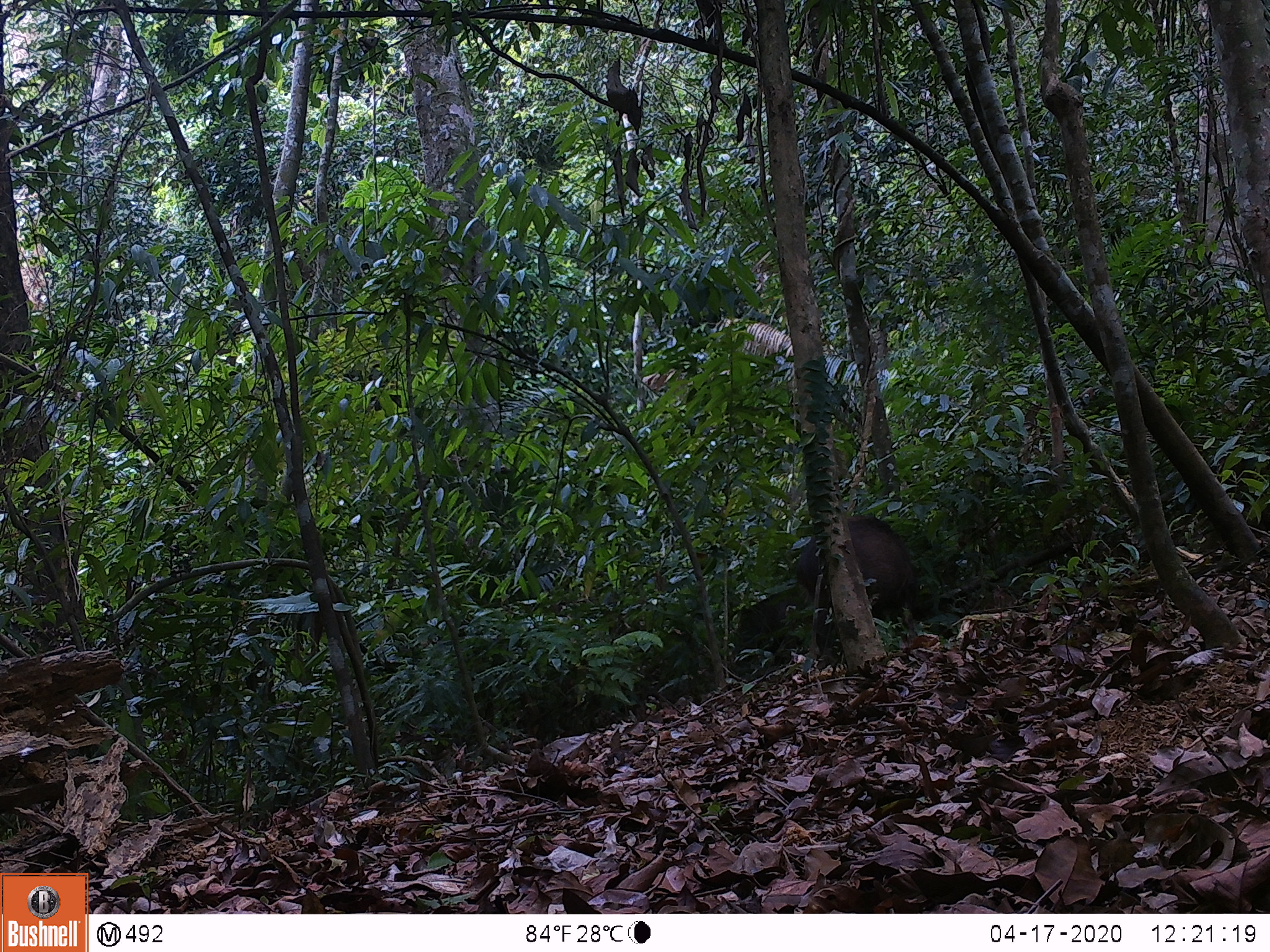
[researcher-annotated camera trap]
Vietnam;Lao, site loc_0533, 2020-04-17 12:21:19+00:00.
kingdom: Animalia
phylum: Chordata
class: Mammalia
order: Artiodactyla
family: Suidae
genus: Sus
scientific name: Sus scrofa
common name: eurasian wild pig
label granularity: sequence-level